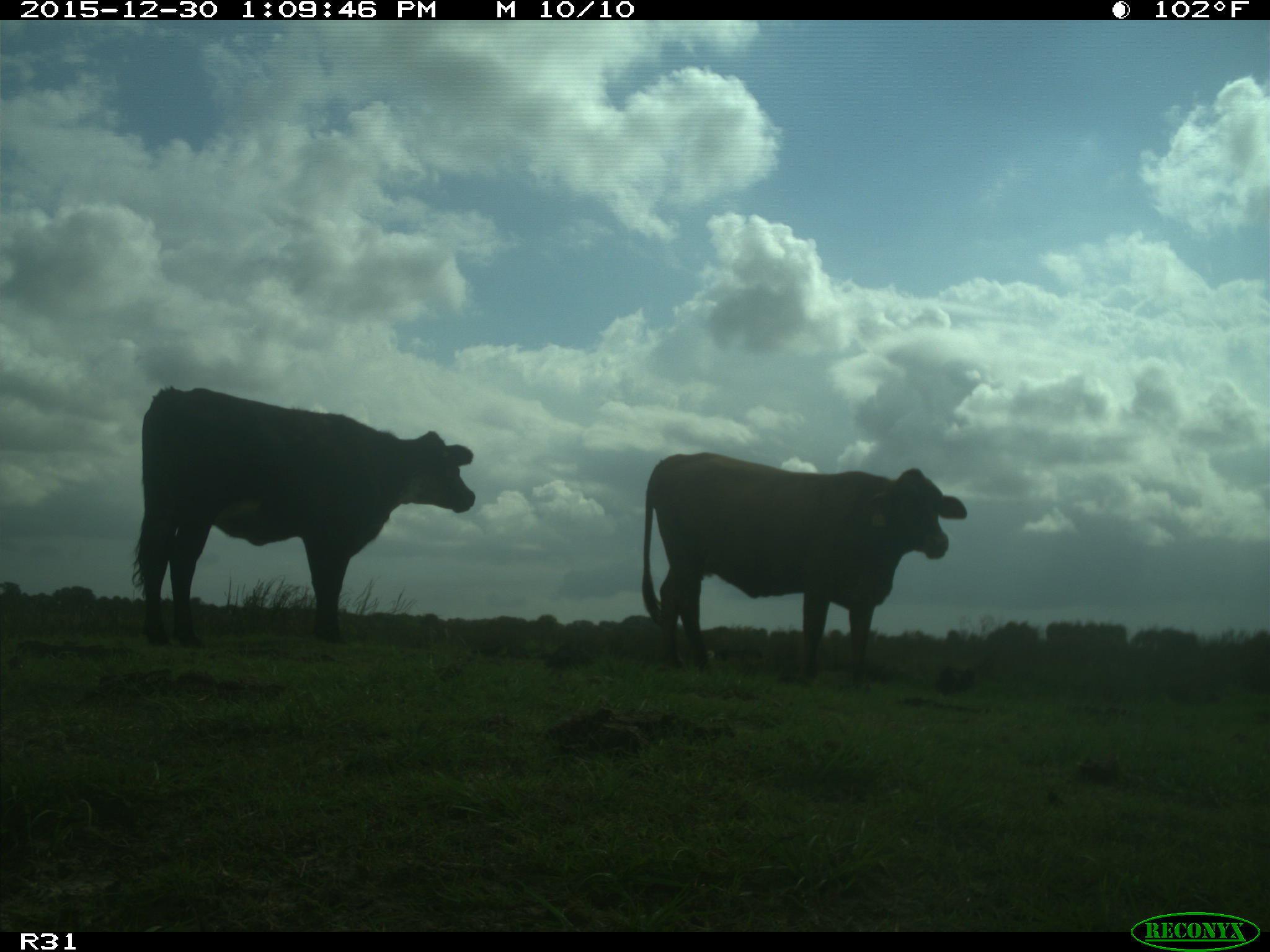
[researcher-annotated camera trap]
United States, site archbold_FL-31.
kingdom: Animalia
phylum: Chordata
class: Mammalia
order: Artiodactyla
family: Bovidae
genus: Bos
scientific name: Bos taurus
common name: domestic cow